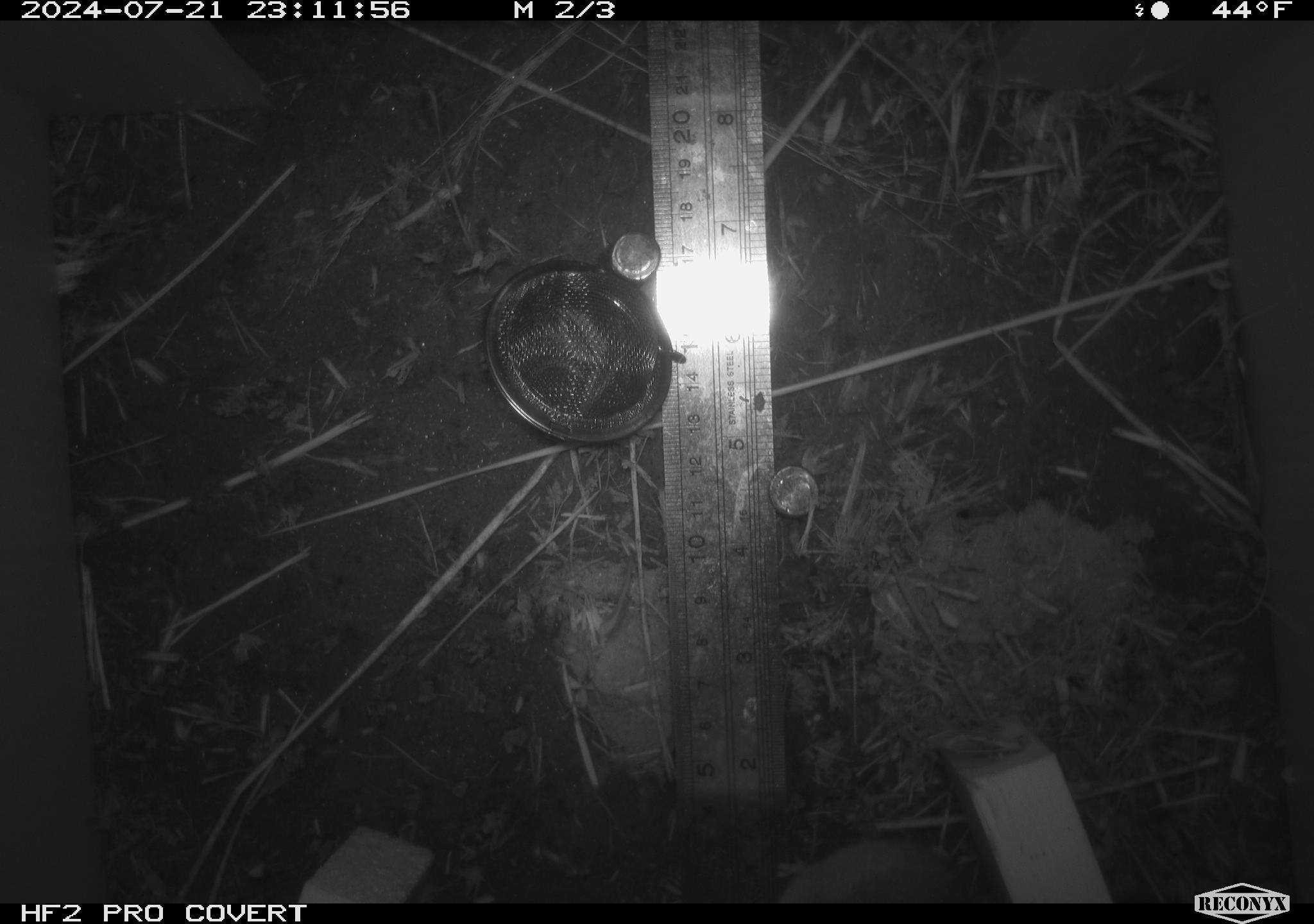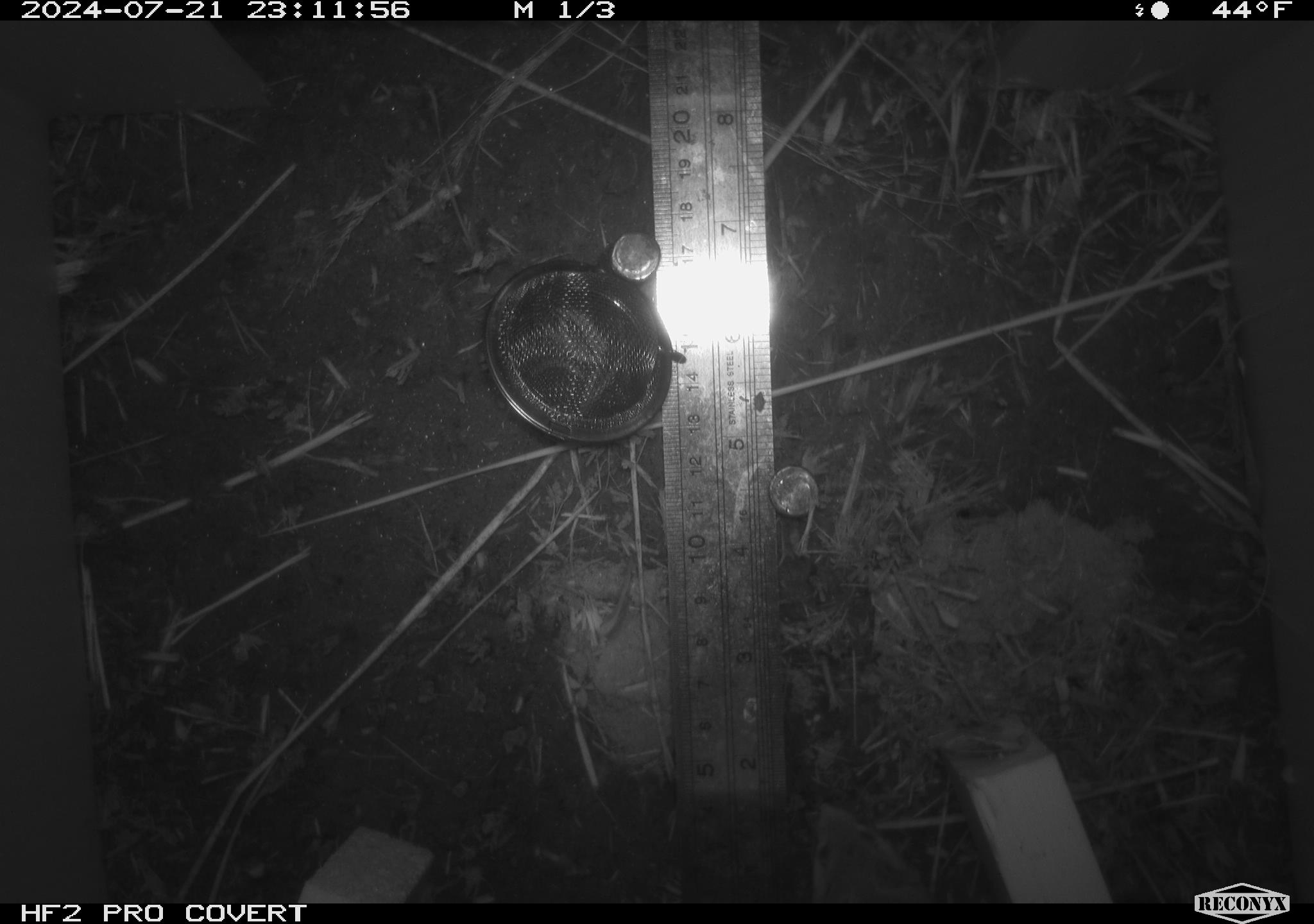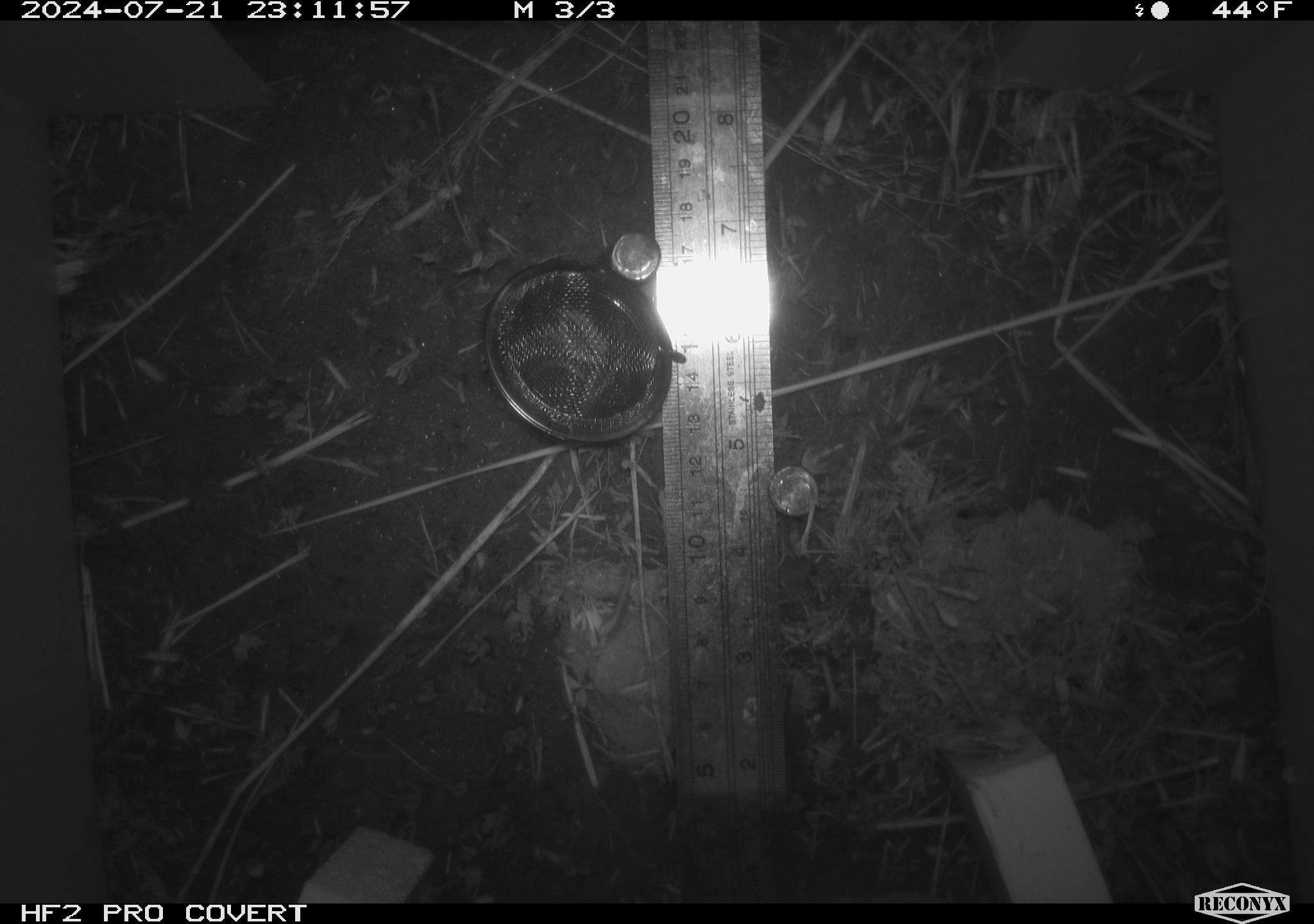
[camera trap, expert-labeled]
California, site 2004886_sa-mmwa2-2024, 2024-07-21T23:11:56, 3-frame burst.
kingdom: Animalia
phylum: Chordata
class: Mammalia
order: Rodentia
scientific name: Rodentia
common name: mouse species